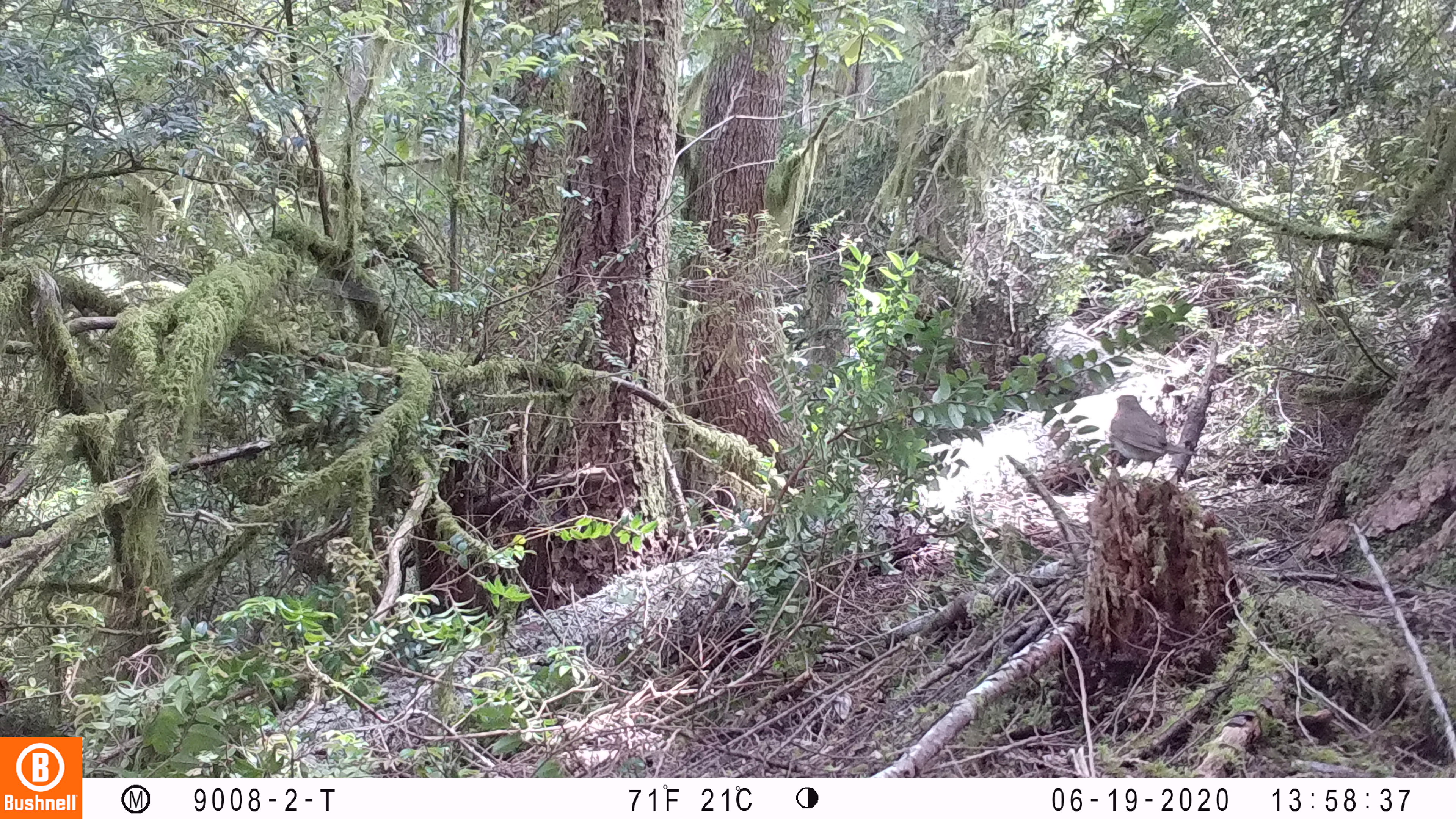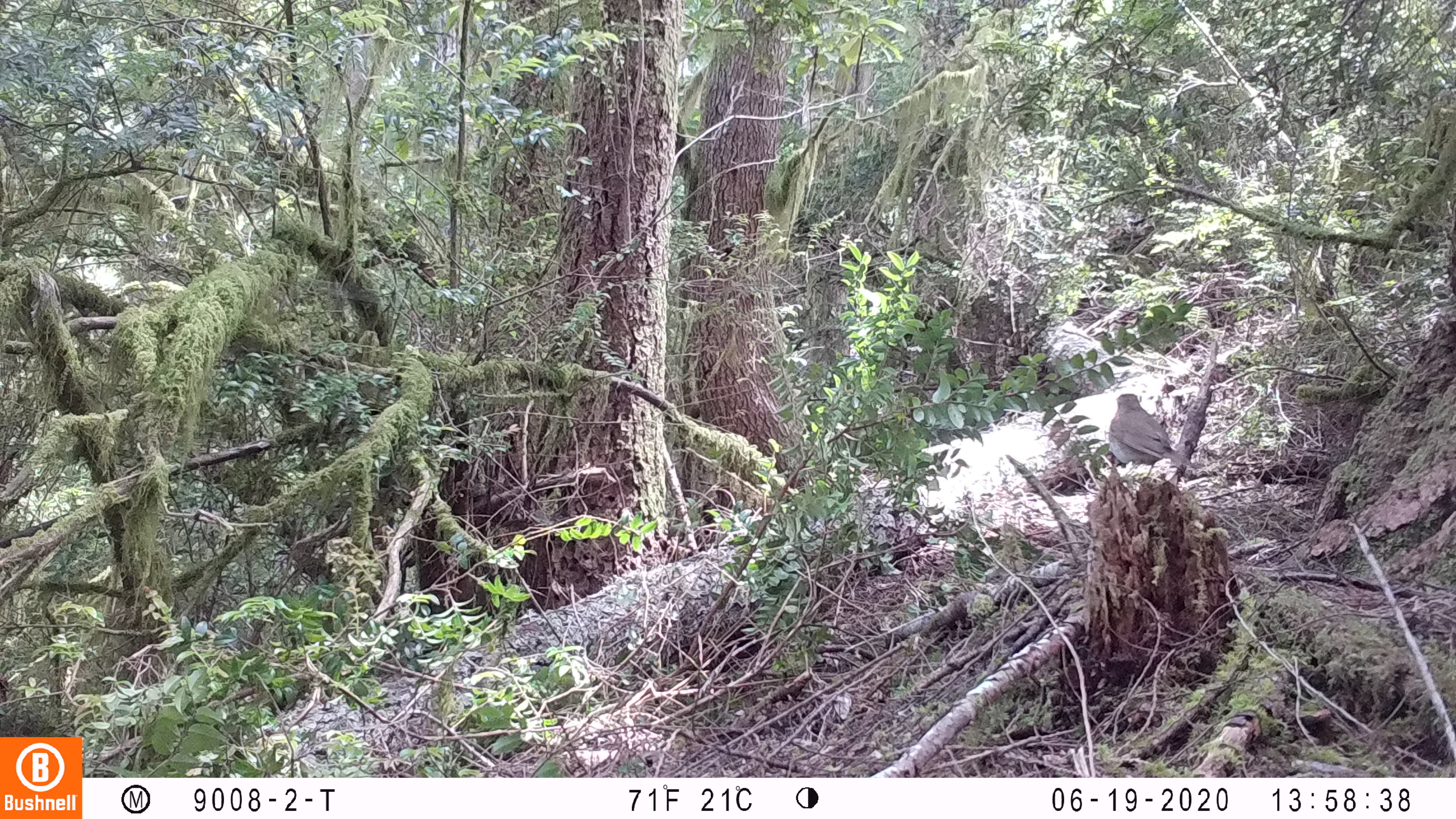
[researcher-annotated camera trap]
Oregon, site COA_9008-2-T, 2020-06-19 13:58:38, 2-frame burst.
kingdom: Animalia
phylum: Chordata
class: Aves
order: Passeriformes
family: Turdidae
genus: Catharus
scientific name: Catharus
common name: brown thrushes and nightingale-thrushes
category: catharus species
Catharus species (brown thrushes and nightingale-thrushes) (Catharus).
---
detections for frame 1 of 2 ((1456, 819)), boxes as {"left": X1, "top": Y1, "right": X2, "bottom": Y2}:
catharus species: {"left": 1090, "top": 381, "right": 1220, "bottom": 489}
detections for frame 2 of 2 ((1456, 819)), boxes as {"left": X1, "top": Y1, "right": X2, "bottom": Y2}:
catharus species: {"left": 1086, "top": 382, "right": 1211, "bottom": 498}